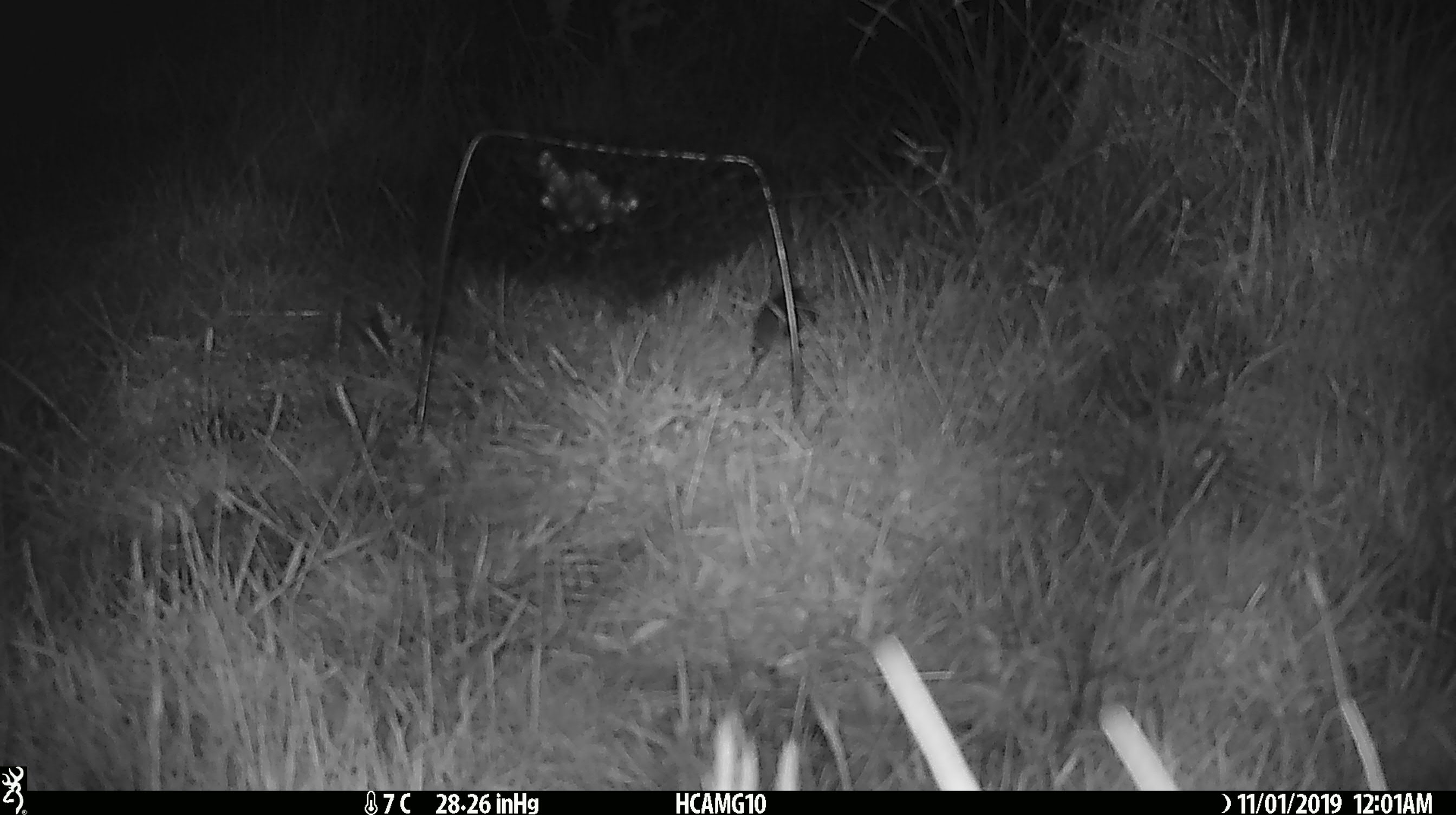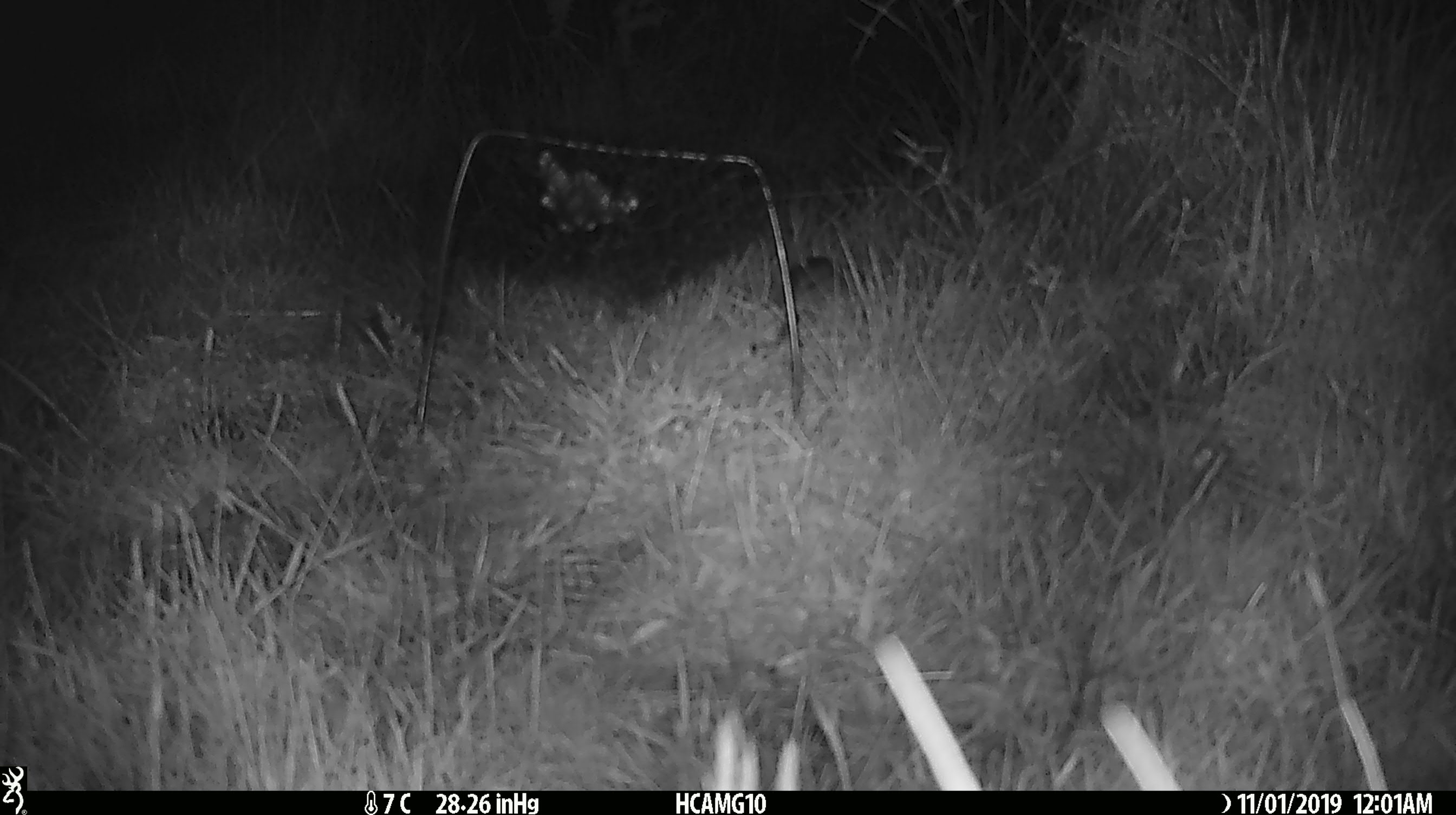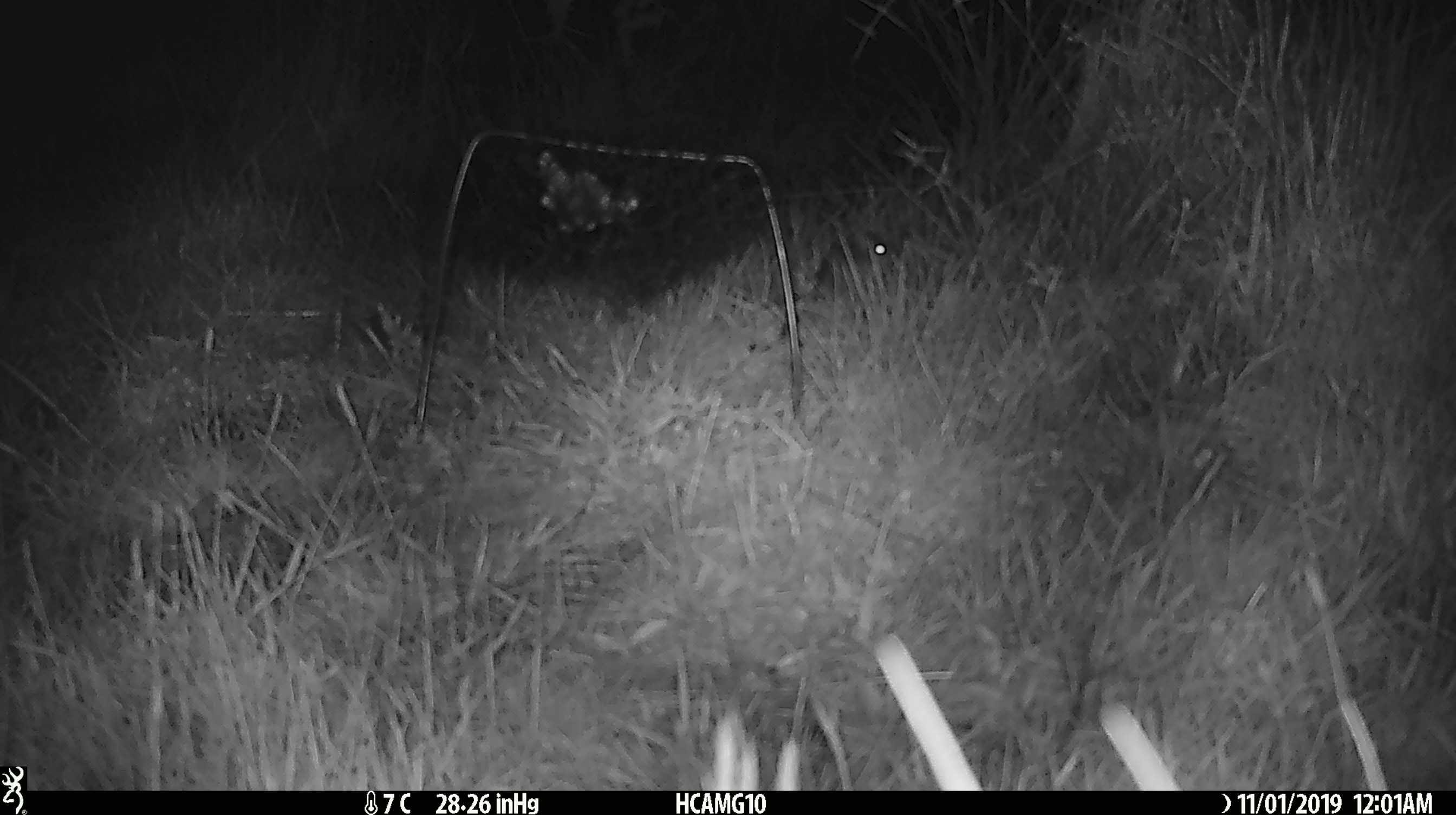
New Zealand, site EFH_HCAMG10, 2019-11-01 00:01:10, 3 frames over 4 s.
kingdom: Animalia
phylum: Chordata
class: Mammalia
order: Rodentia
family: Muridae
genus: Mus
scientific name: Mus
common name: mouse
Mouse (Mus).